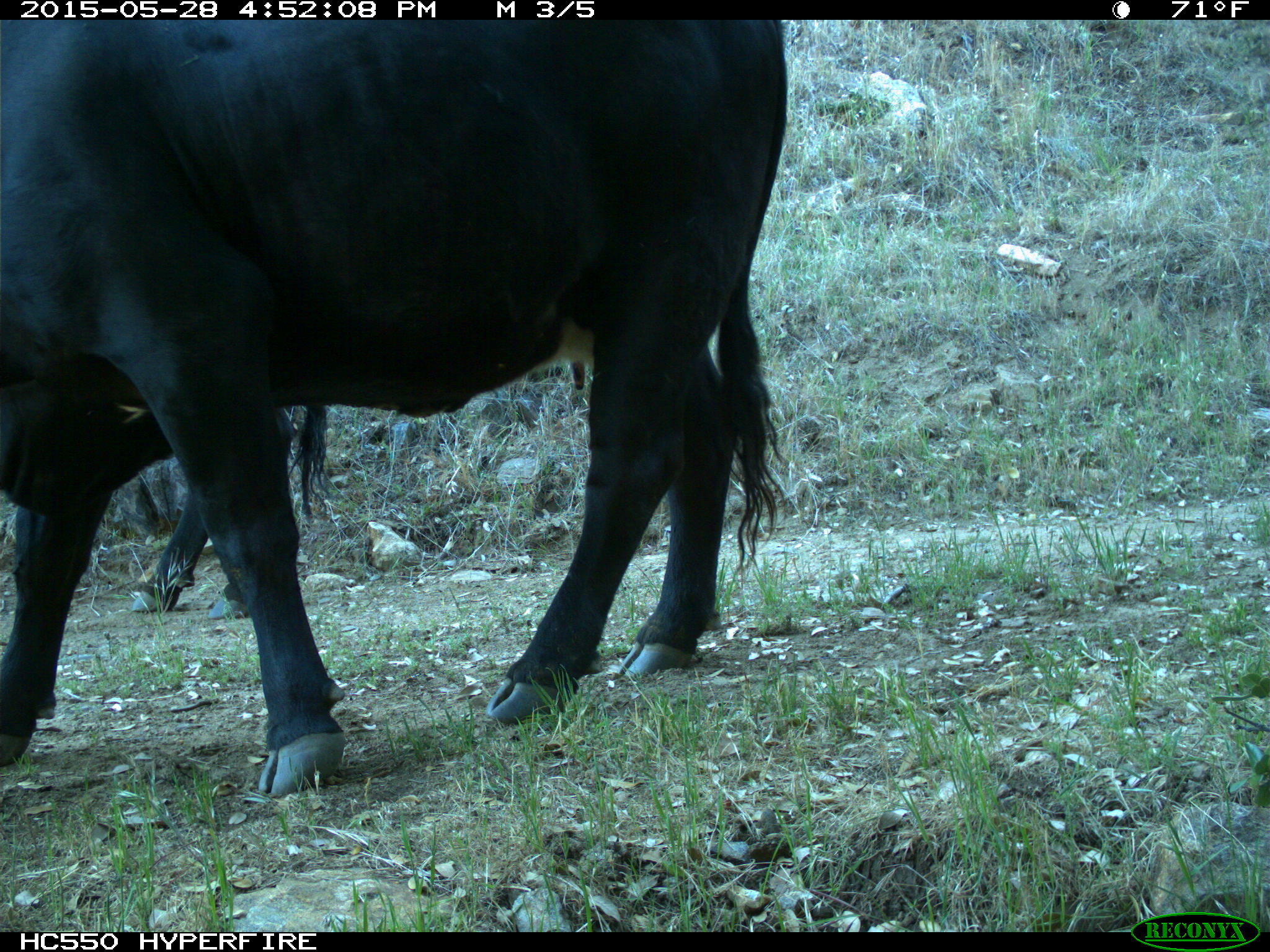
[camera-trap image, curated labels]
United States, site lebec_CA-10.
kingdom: Animalia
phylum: Chordata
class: Mammalia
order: Artiodactyla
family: Bovidae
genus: Bos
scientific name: Bos taurus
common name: domestic cow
Bos taurus (domestic cow).